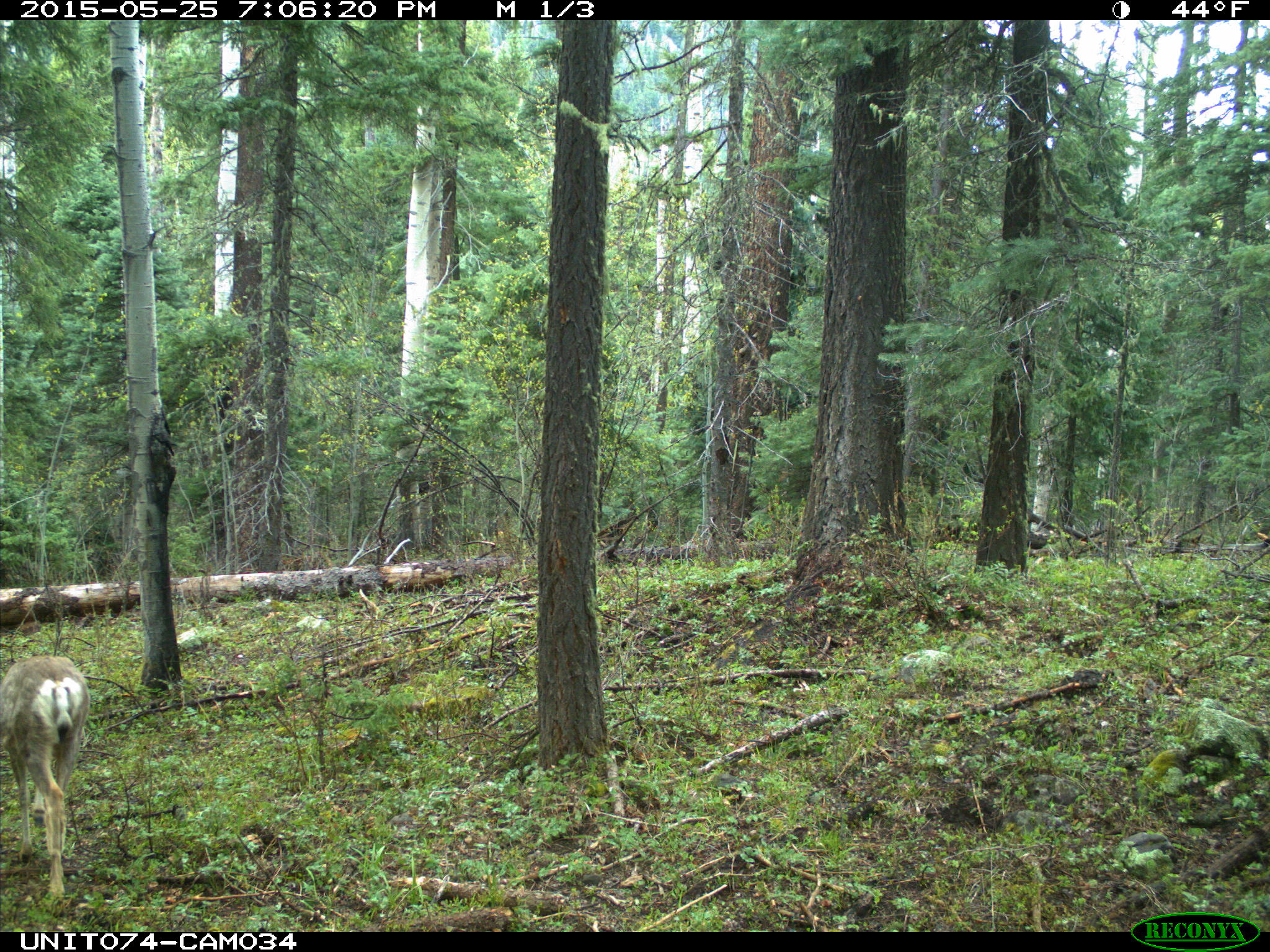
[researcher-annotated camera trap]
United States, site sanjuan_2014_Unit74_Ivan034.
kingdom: Animalia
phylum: Chordata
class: Mammalia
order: Artiodactyla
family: Cervidae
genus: Odocoileus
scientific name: Odocoileus hemionus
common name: mule deer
Odocoileus hemionus (mule deer).